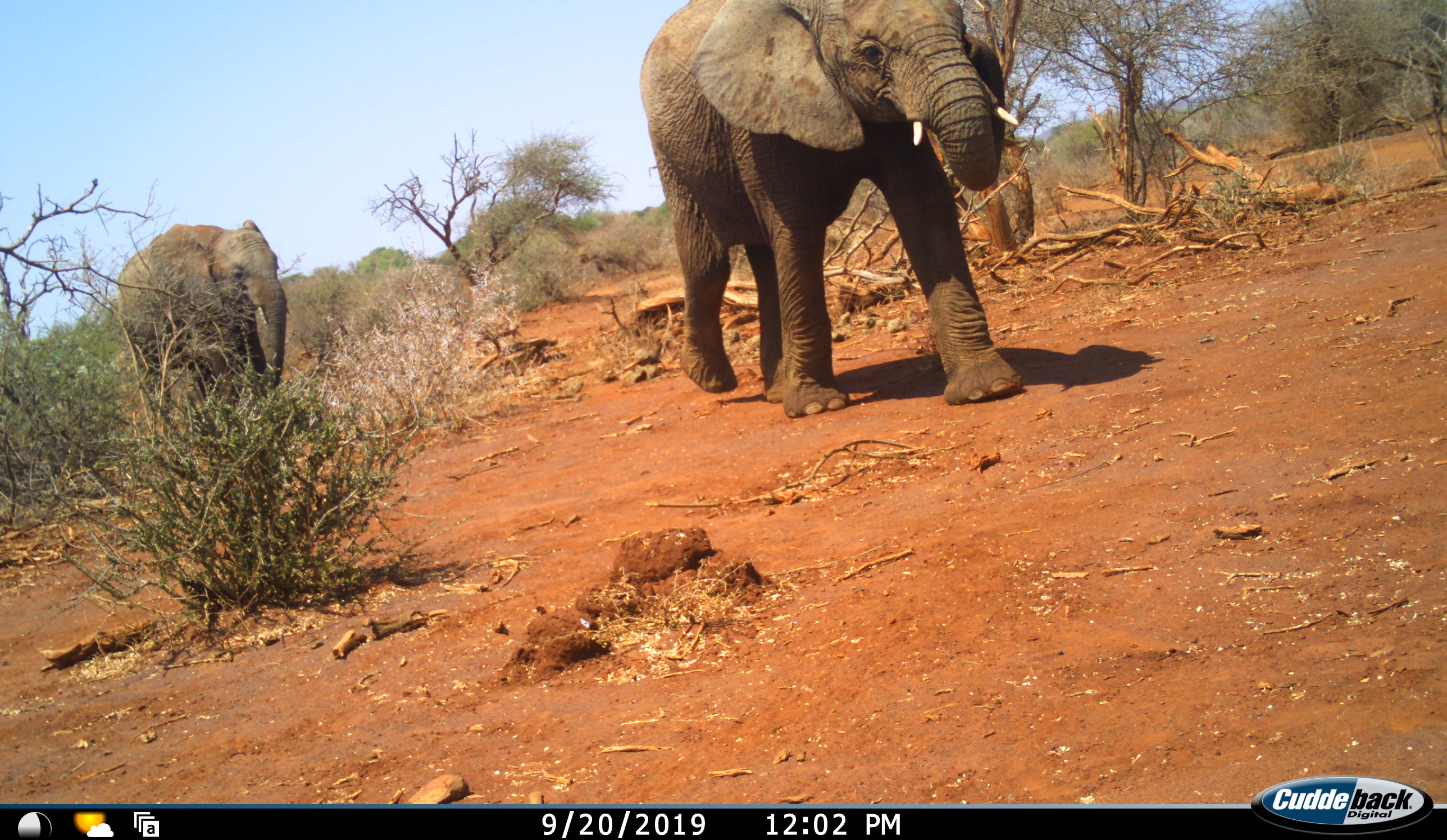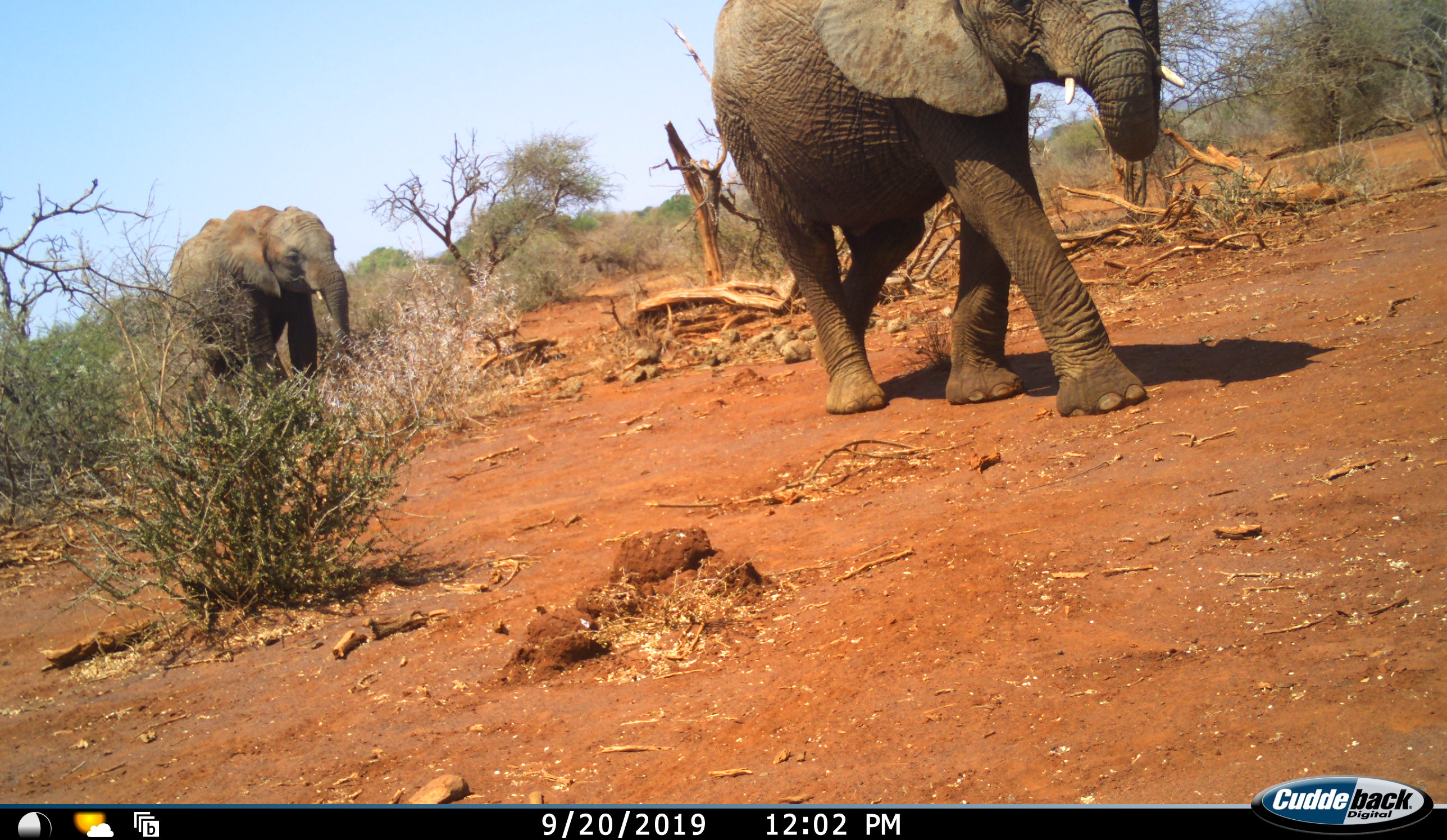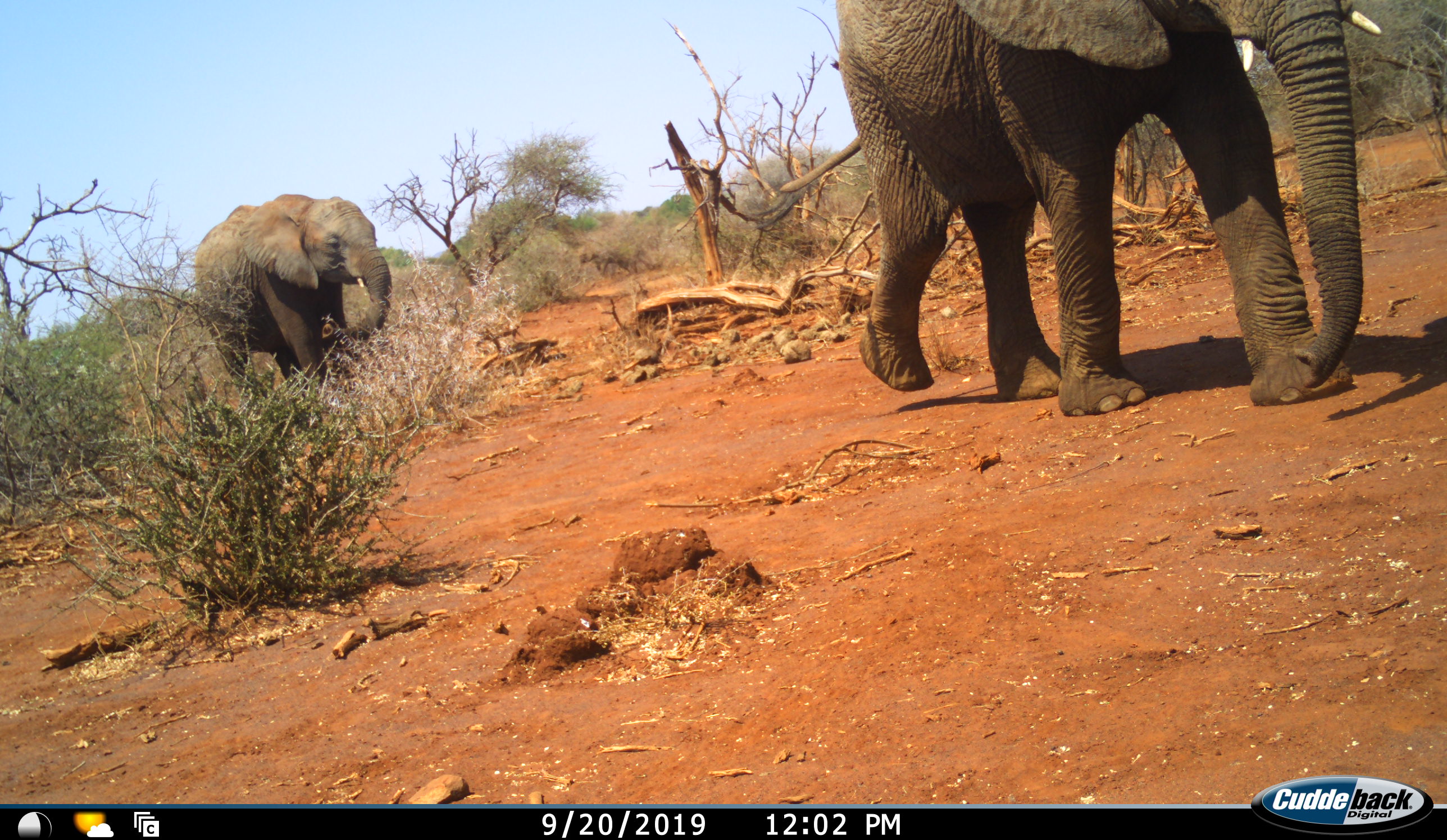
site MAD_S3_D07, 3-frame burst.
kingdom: Animalia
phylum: Chordata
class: Mammalia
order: Proboscidea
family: Elephantidae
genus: Loxodonta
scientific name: Loxodonta africana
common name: african bush elephant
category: elephant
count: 2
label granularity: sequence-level